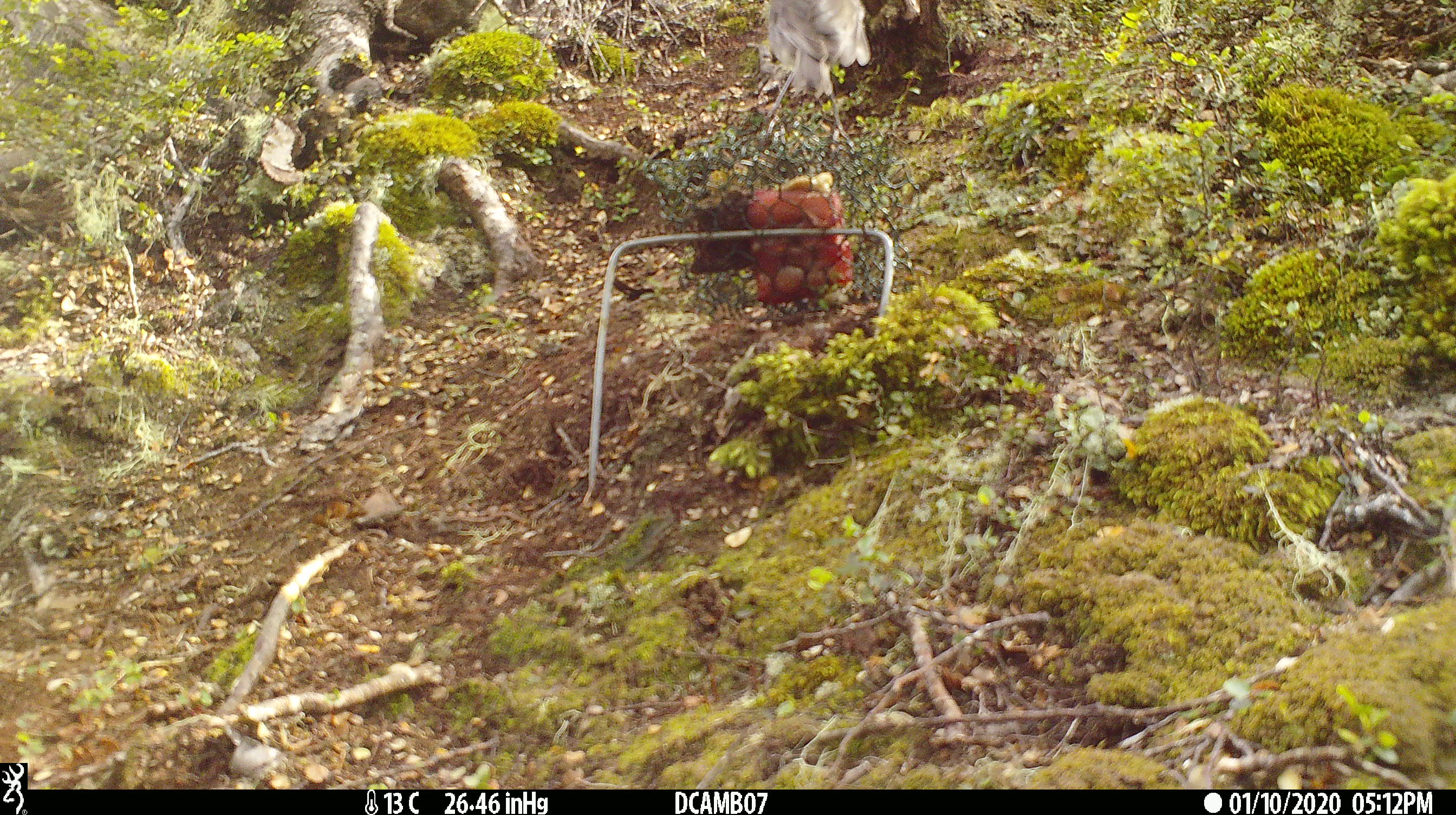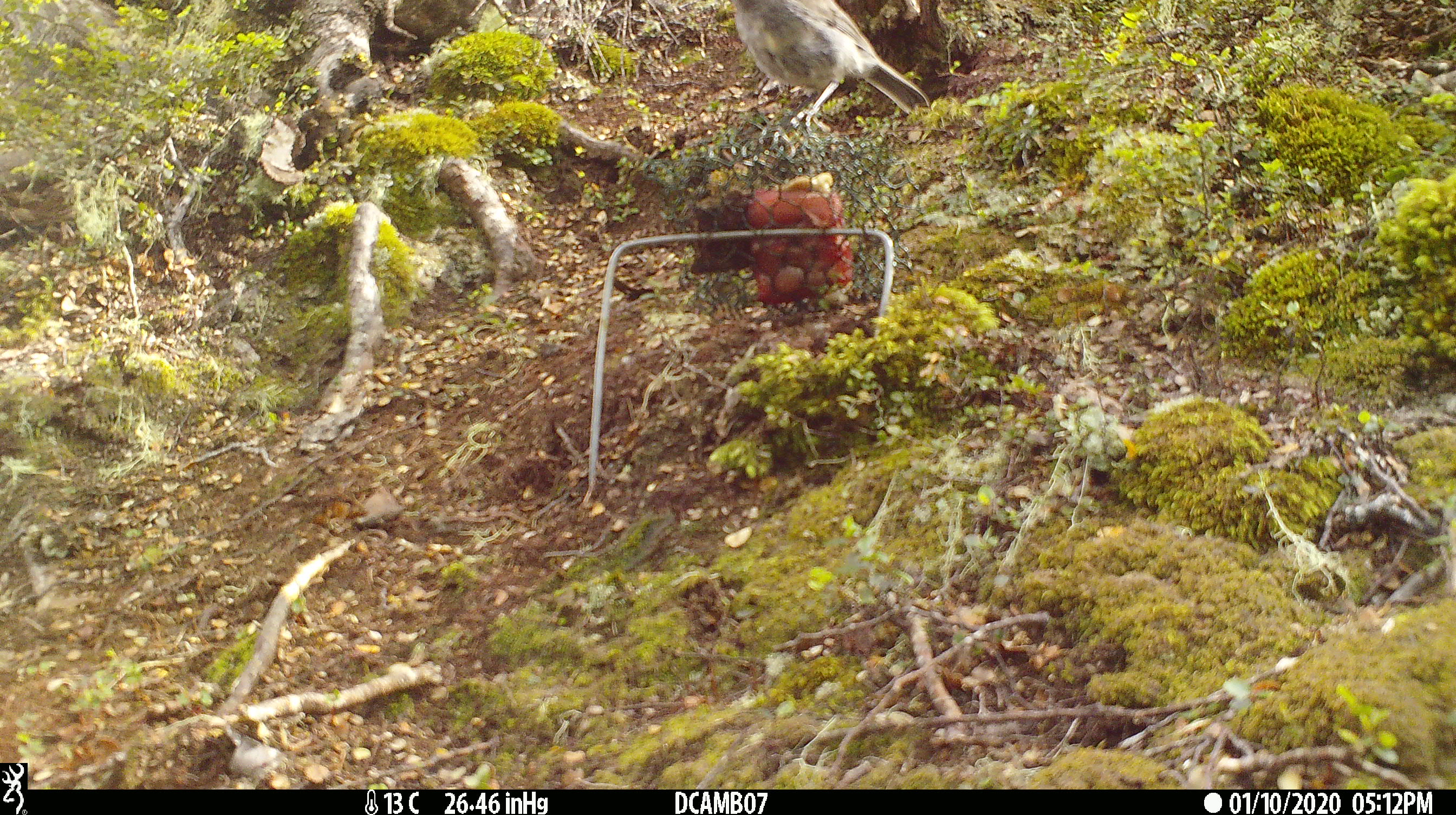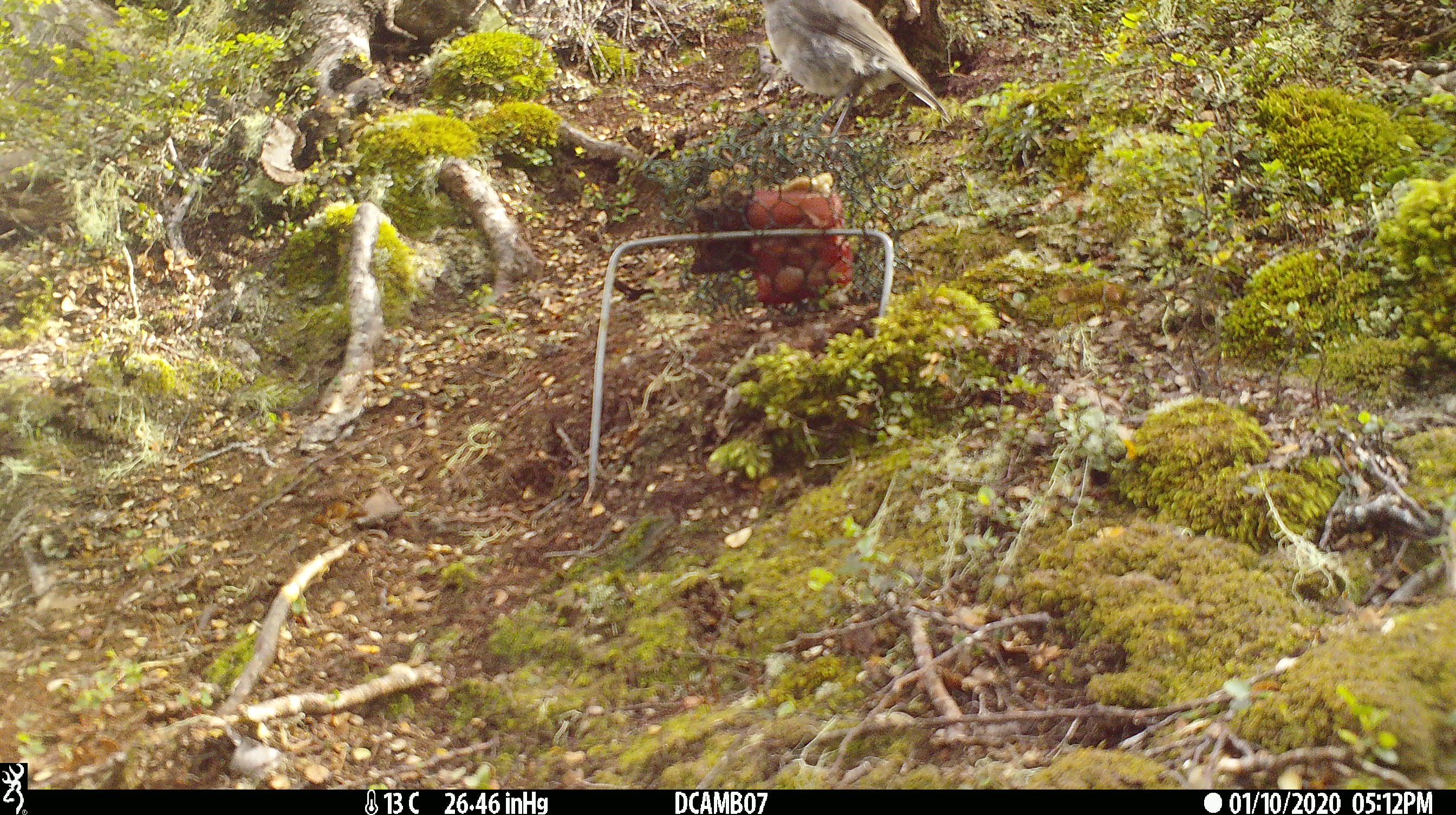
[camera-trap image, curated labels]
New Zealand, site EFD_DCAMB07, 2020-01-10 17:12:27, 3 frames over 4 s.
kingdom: Animalia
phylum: Chordata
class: Aves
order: Passeriformes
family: Petroicidae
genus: Petroica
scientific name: Petroica australis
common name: new zealand robin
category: robin